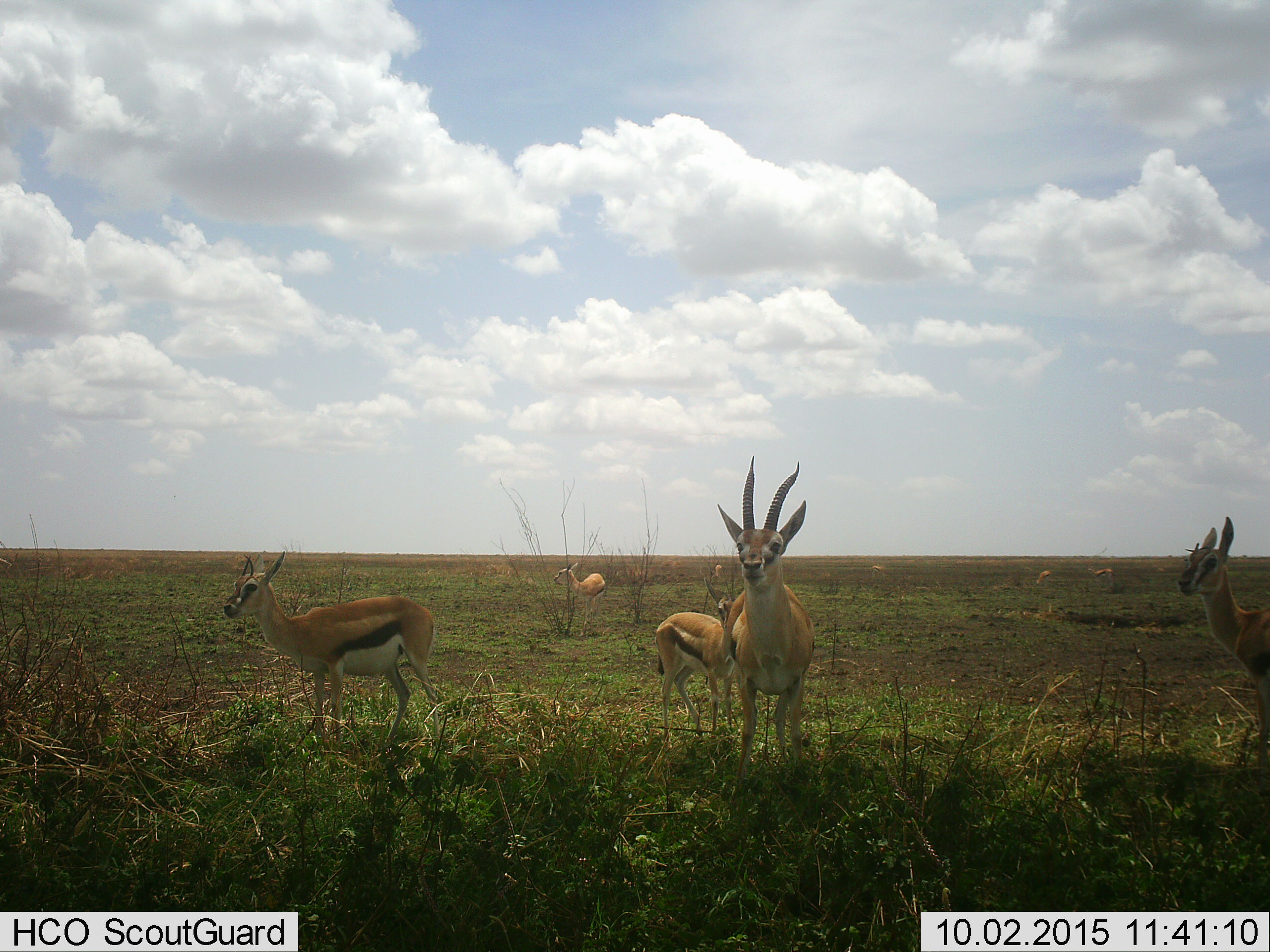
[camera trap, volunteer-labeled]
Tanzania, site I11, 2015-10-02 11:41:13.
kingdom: Animalia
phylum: Chordata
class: Mammalia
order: Artiodactyla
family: Bovidae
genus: Eudorcas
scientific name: Eudorcas thomsonii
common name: thomson's gazelle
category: gazellethomsons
Gazellethomsons (thomson's gazelle) (Eudorcas thomsonii), count 7. Behavior (volunteer vote fractions): standing 100%, resting 0%, moving 11%, interacting 11%. Young present (vote fraction): 22%. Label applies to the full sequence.